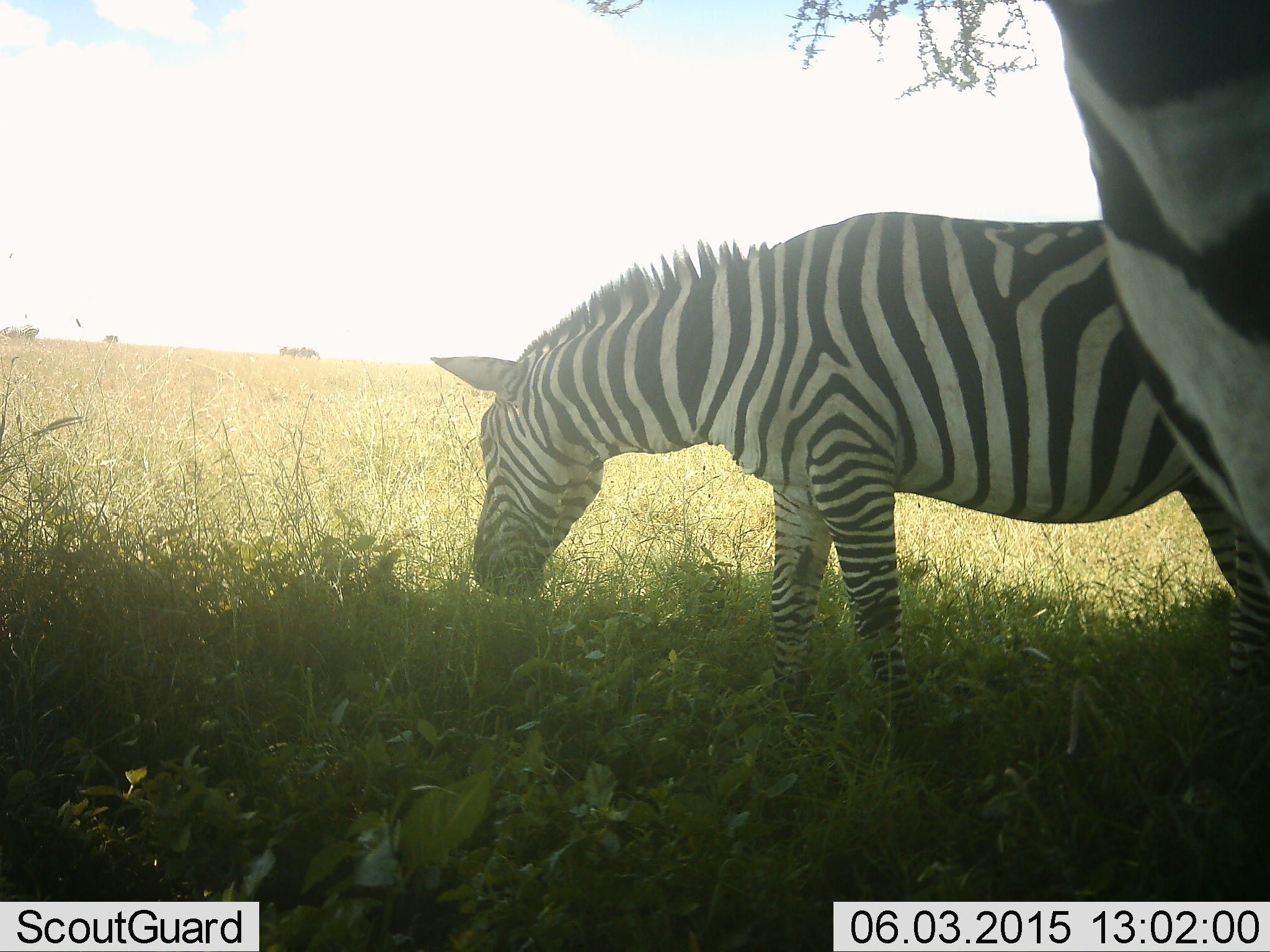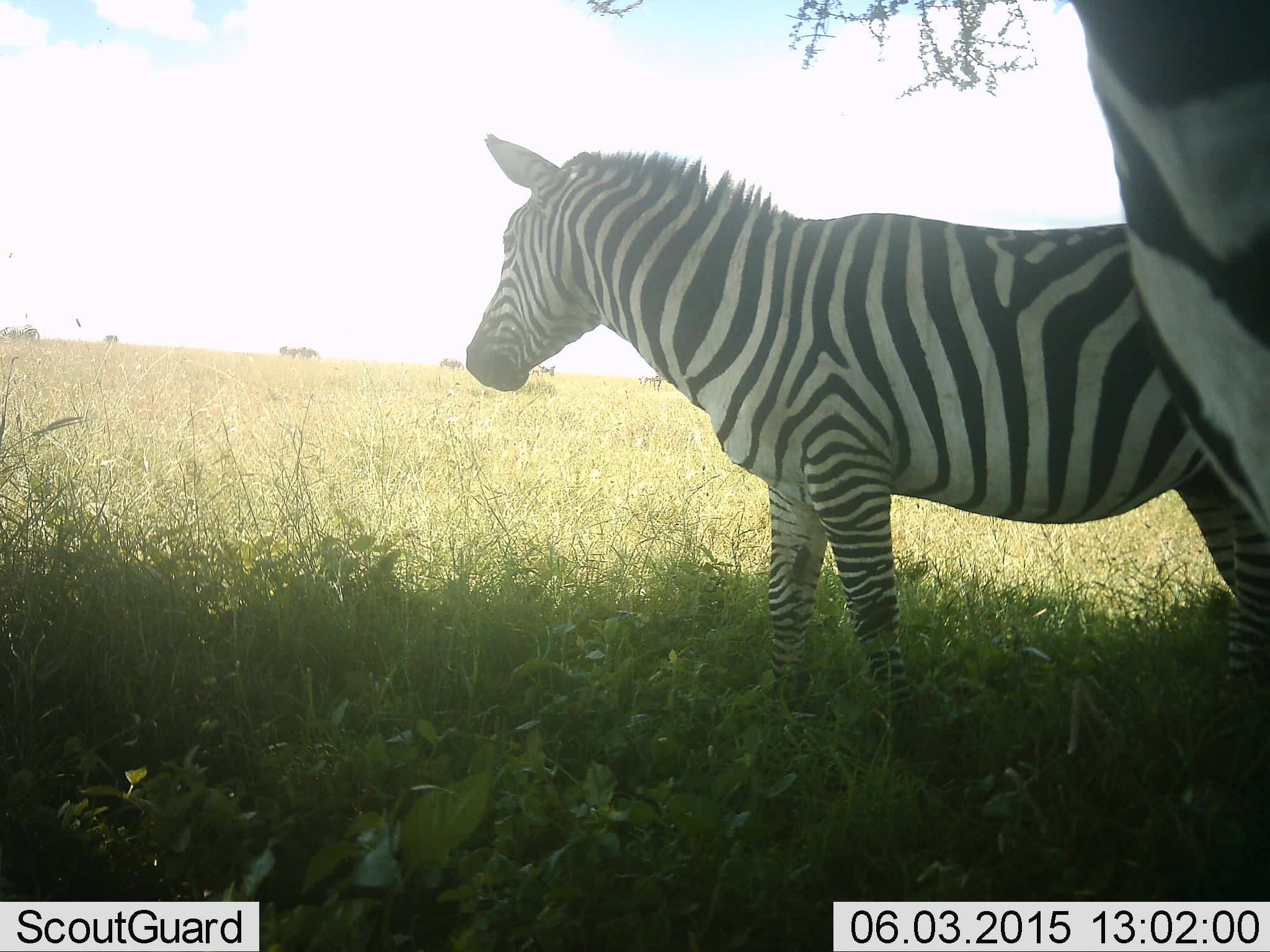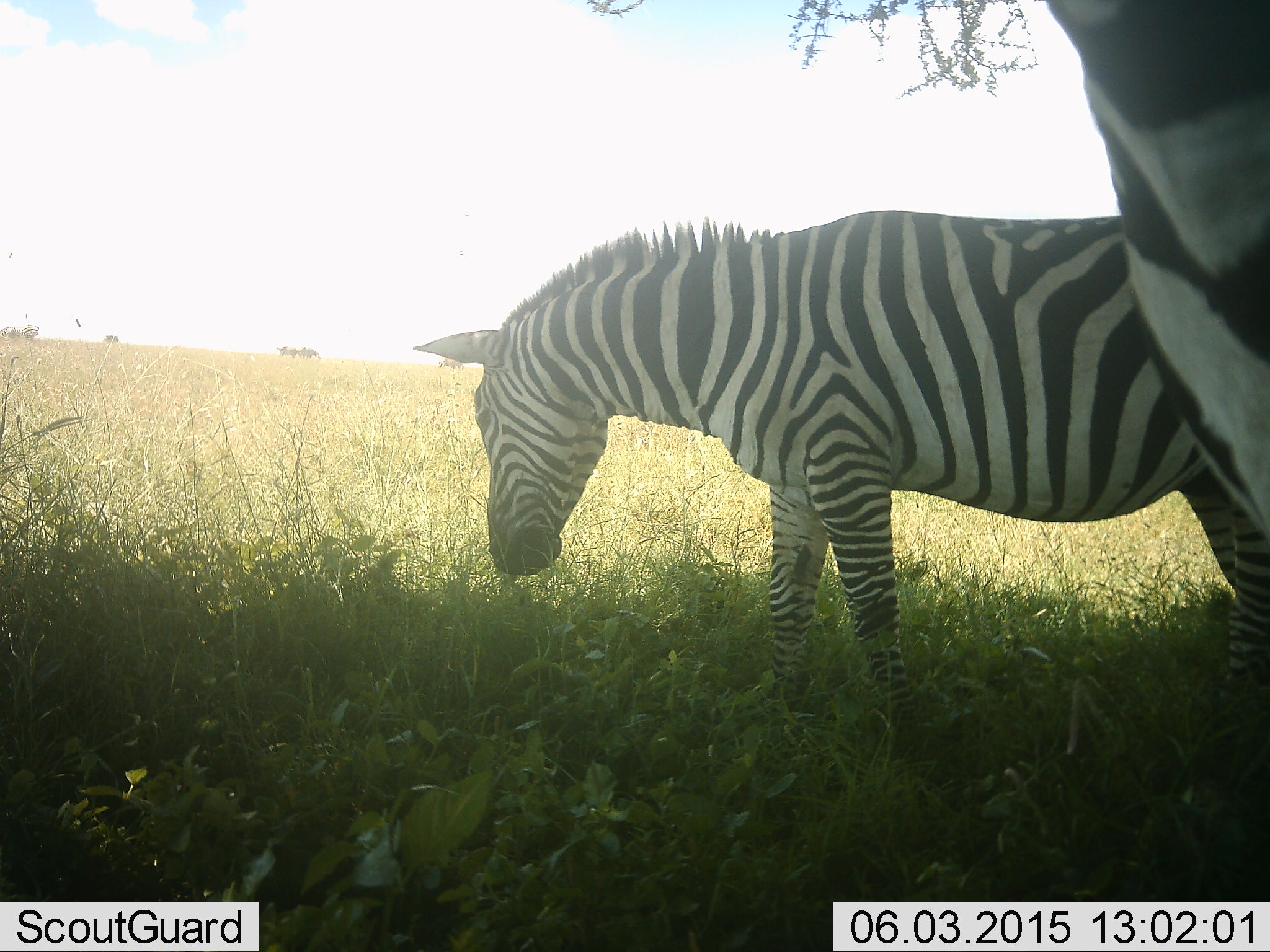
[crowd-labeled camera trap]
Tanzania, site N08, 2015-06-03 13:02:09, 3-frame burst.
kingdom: Animalia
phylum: Chordata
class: Mammalia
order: Perissodactyla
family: Equidae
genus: Equus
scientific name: Equus quagga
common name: plains zebra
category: zebra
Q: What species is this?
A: Zebra (plains zebra) (Equus quagga).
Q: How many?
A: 2.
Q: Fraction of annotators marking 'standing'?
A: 83%.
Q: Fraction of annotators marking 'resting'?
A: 0%.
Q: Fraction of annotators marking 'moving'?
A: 0%.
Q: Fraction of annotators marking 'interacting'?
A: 0%.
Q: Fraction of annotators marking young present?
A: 0%.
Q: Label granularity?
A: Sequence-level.